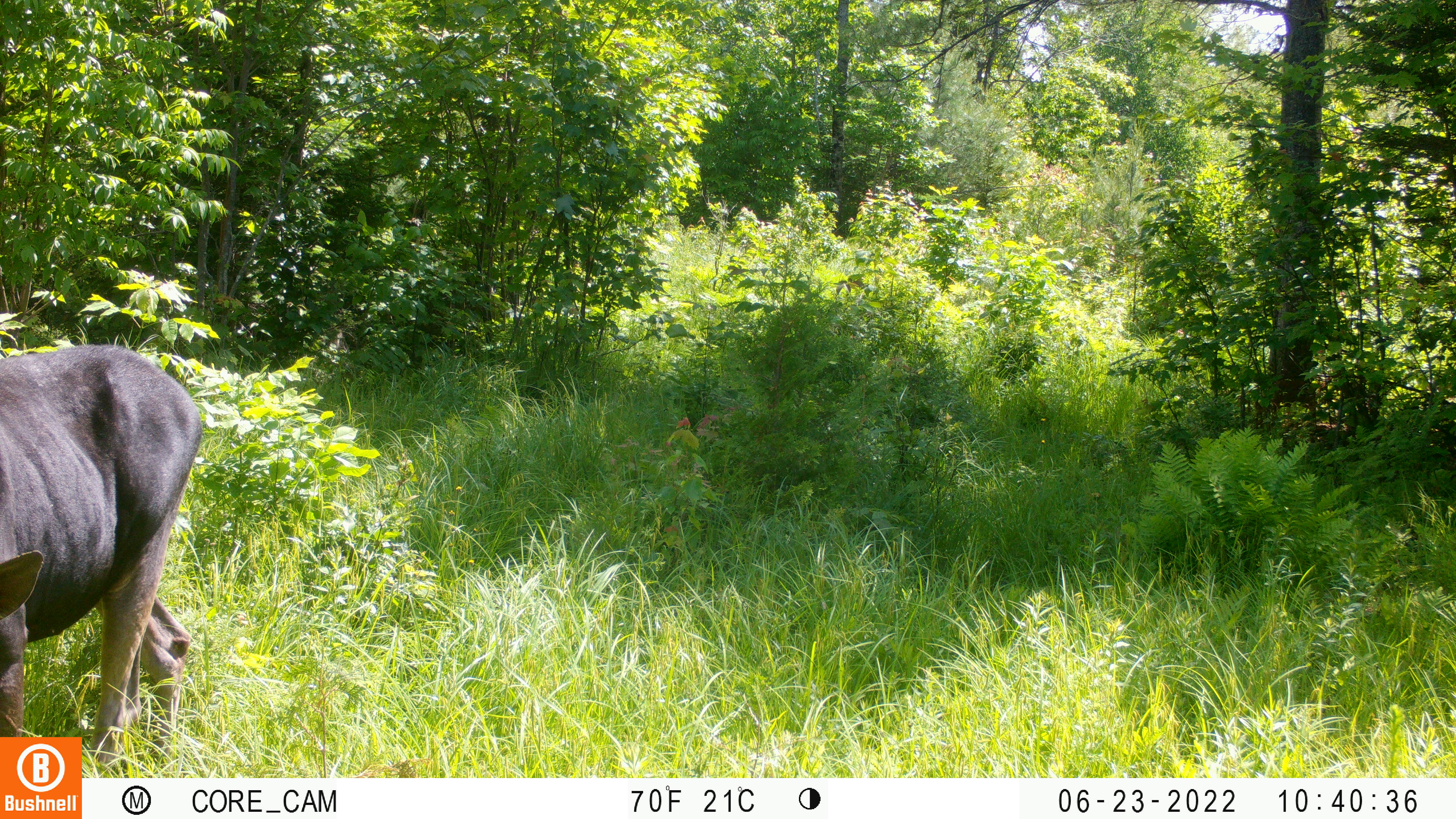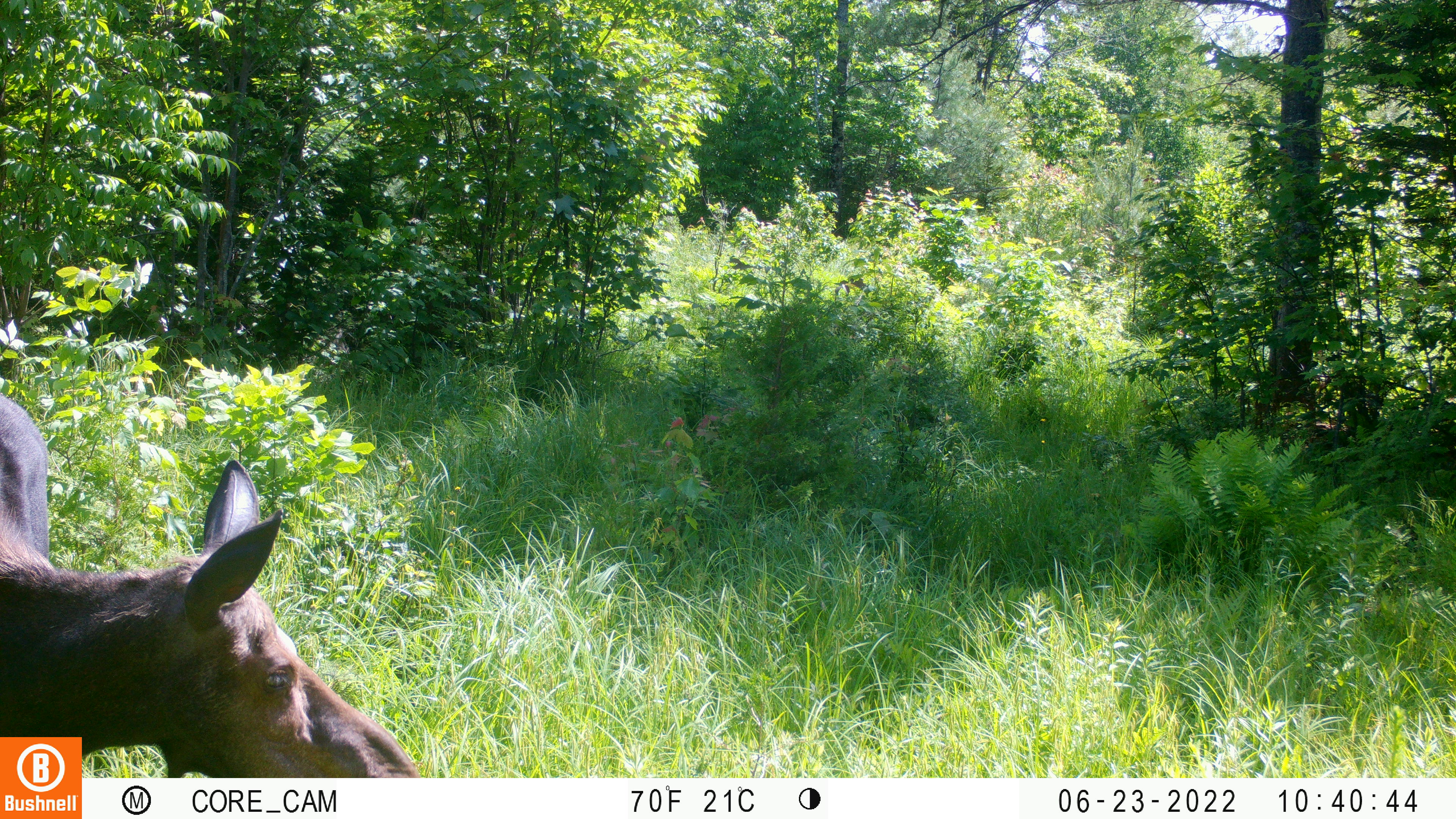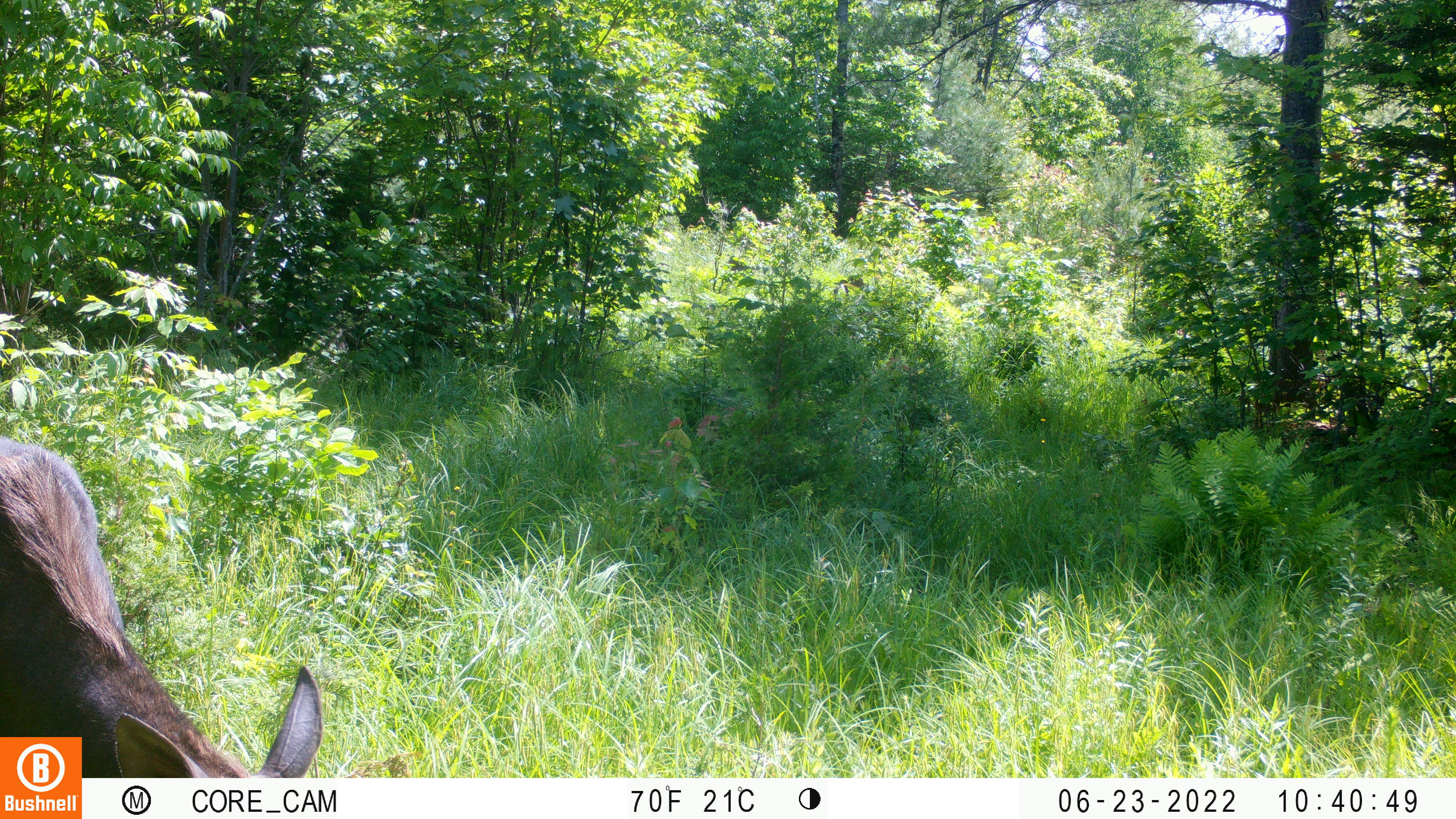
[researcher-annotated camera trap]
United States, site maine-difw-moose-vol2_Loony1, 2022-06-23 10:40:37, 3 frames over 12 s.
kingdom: Animalia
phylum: Chordata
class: Mammalia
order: Artiodactyla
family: Cervidae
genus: Alces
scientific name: Alces alces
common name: moose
Moose (Alces alces).